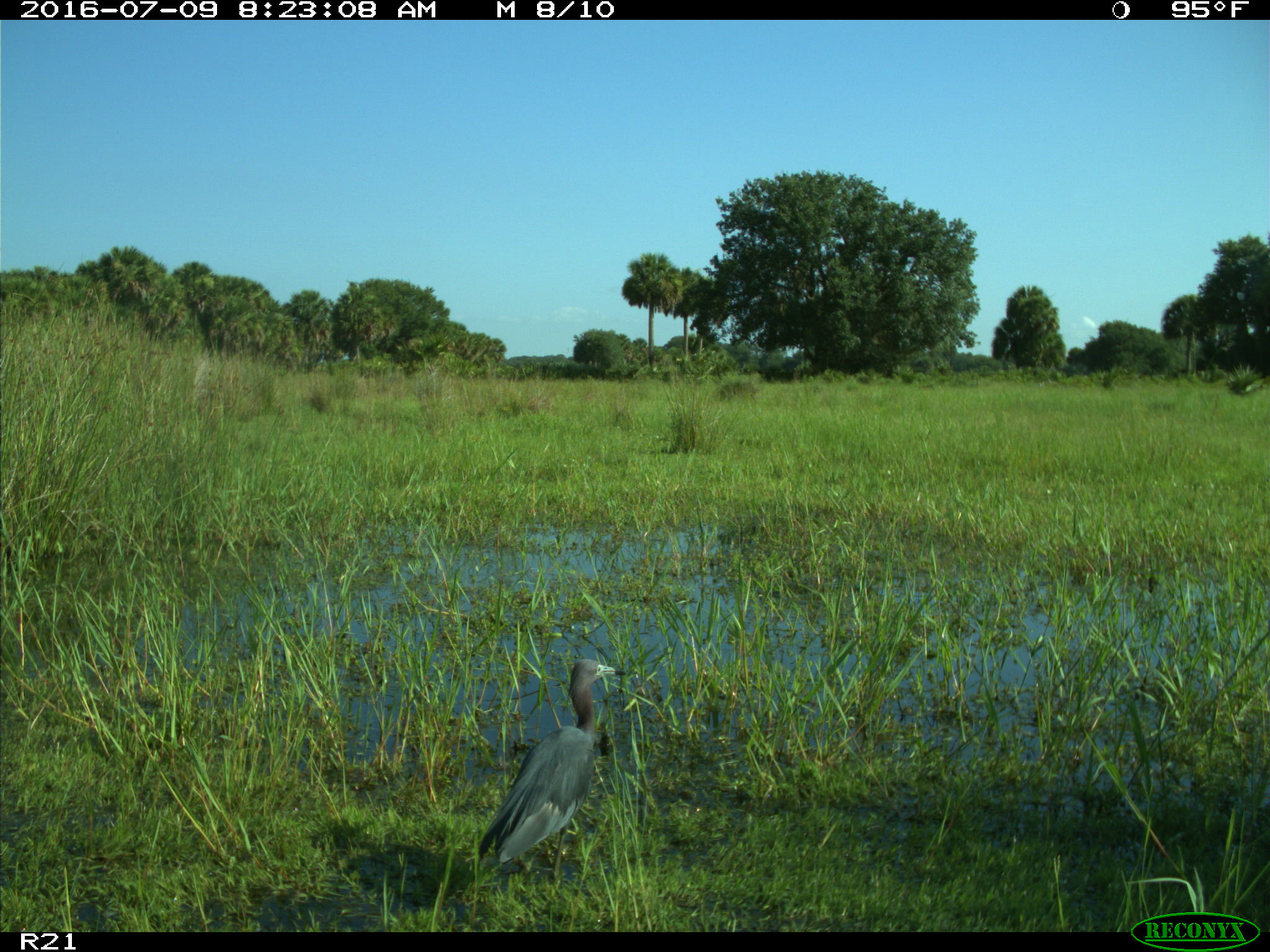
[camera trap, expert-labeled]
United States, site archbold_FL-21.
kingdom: Animalia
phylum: Chordata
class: Aves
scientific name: Aves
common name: birds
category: unidentified bird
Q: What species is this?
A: Unidentified bird (birds) (Aves).